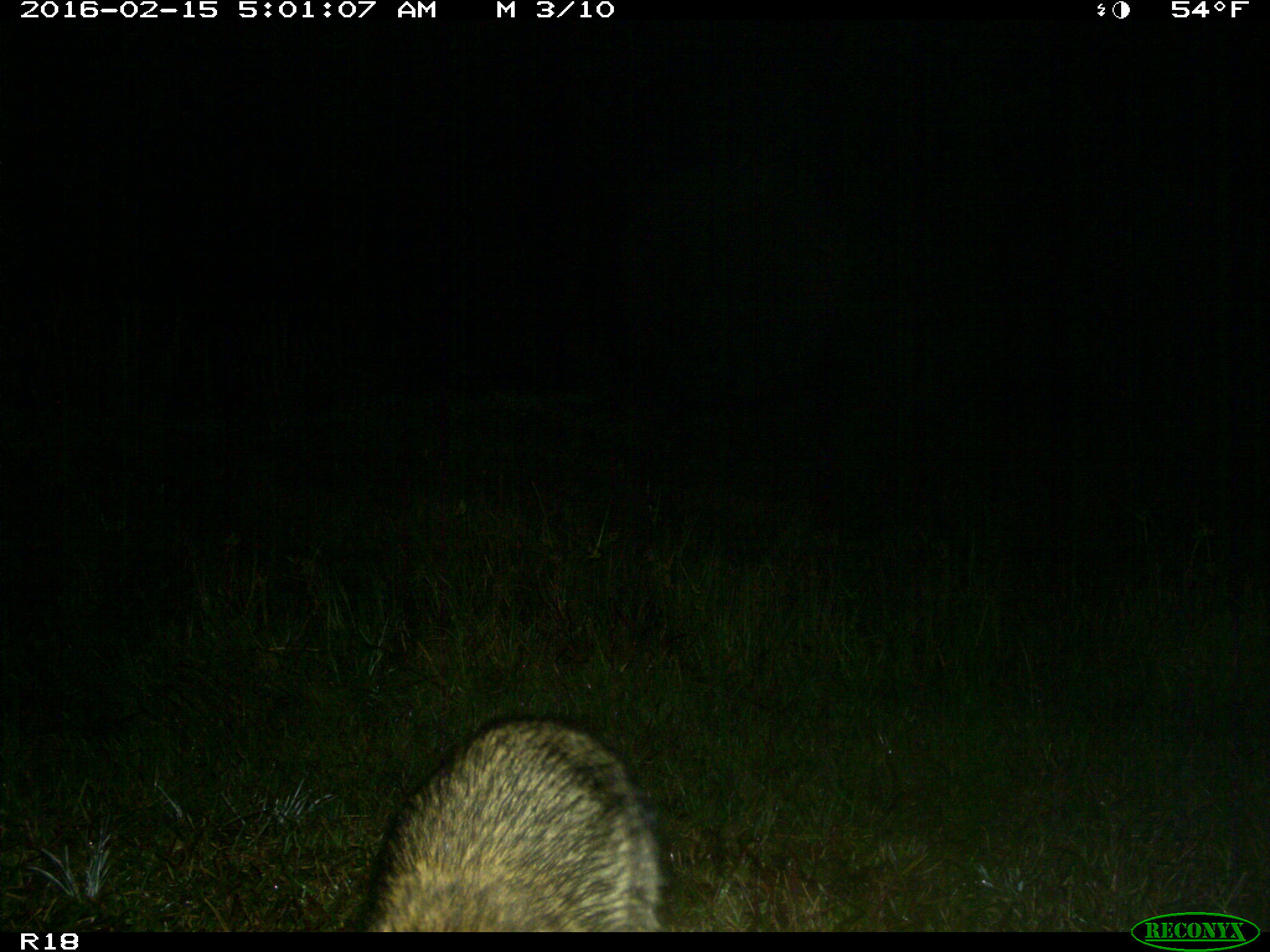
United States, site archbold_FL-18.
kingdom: Animalia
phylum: Chordata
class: Mammalia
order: Carnivora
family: Procyonidae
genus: Procyon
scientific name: Procyon lotor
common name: common raccoon